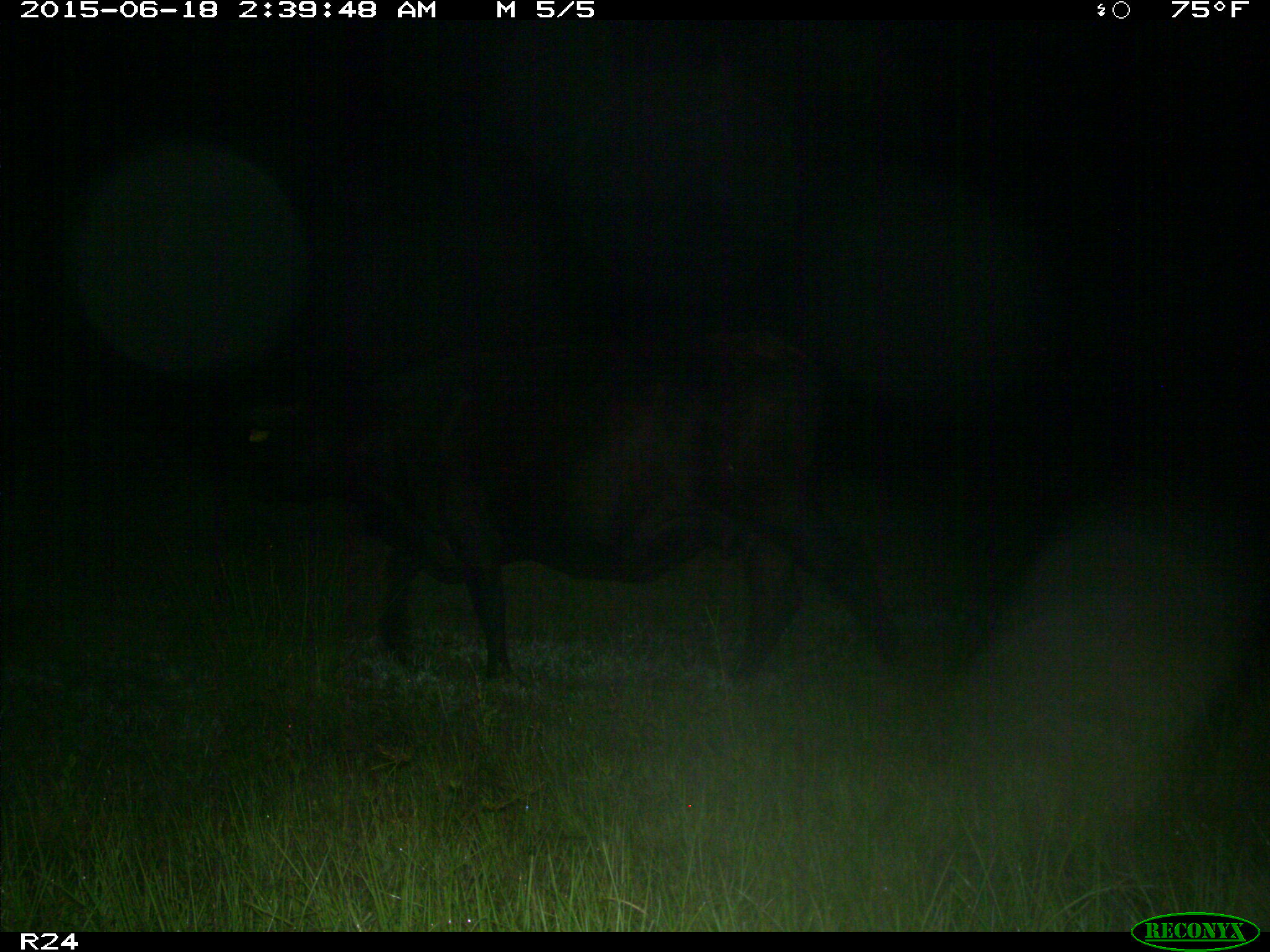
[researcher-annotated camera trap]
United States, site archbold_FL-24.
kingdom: Animalia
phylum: Chordata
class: Mammalia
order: Artiodactyla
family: Bovidae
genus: Bos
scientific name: Bos taurus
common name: domestic cow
Bos taurus (domestic cow).